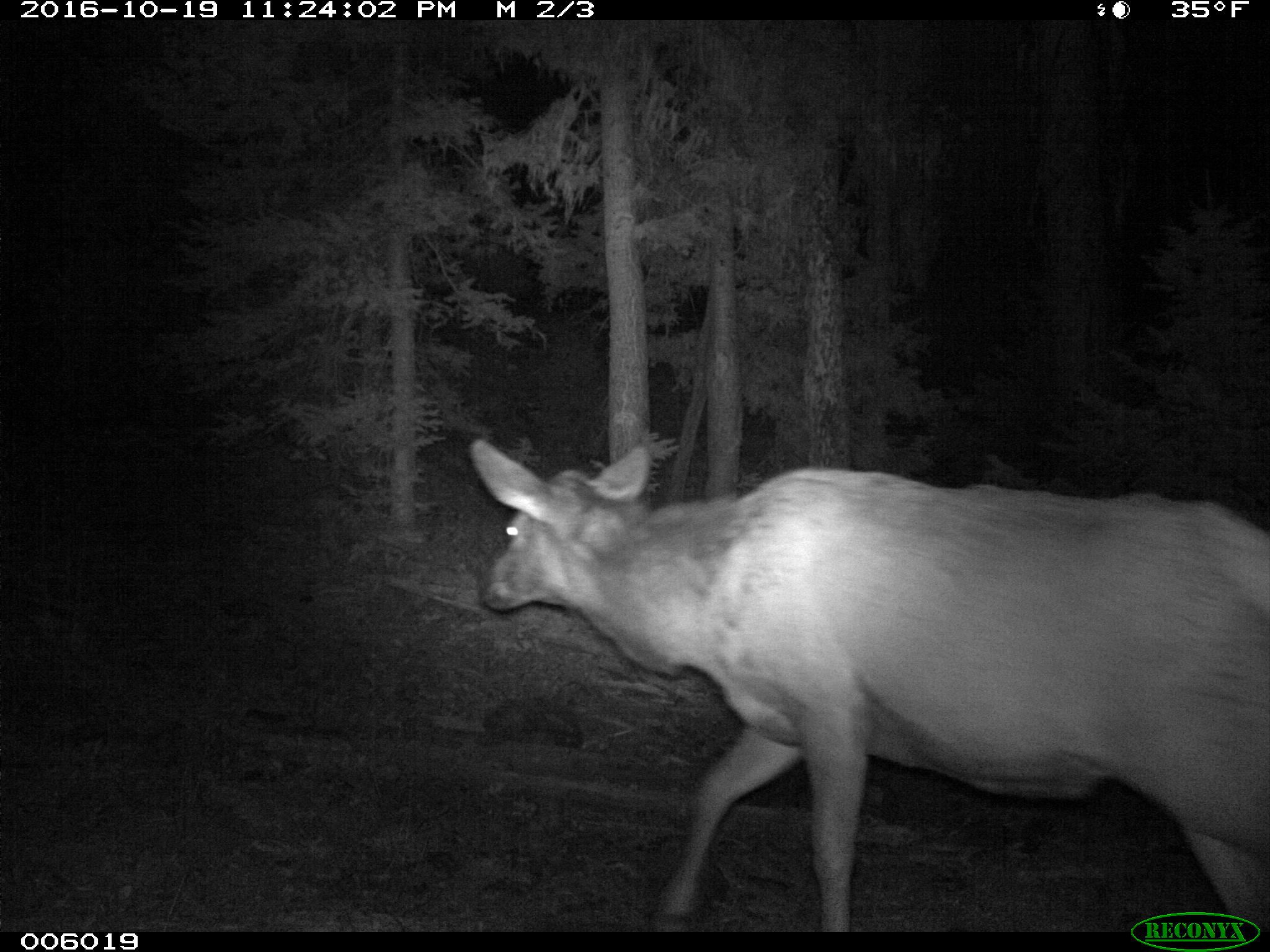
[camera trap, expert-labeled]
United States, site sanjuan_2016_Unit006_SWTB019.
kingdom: Animalia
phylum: Chordata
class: Mammalia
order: Artiodactyla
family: Cervidae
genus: Cervus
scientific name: Cervus elaphus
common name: red deer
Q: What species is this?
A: Cervus elaphus (red deer).